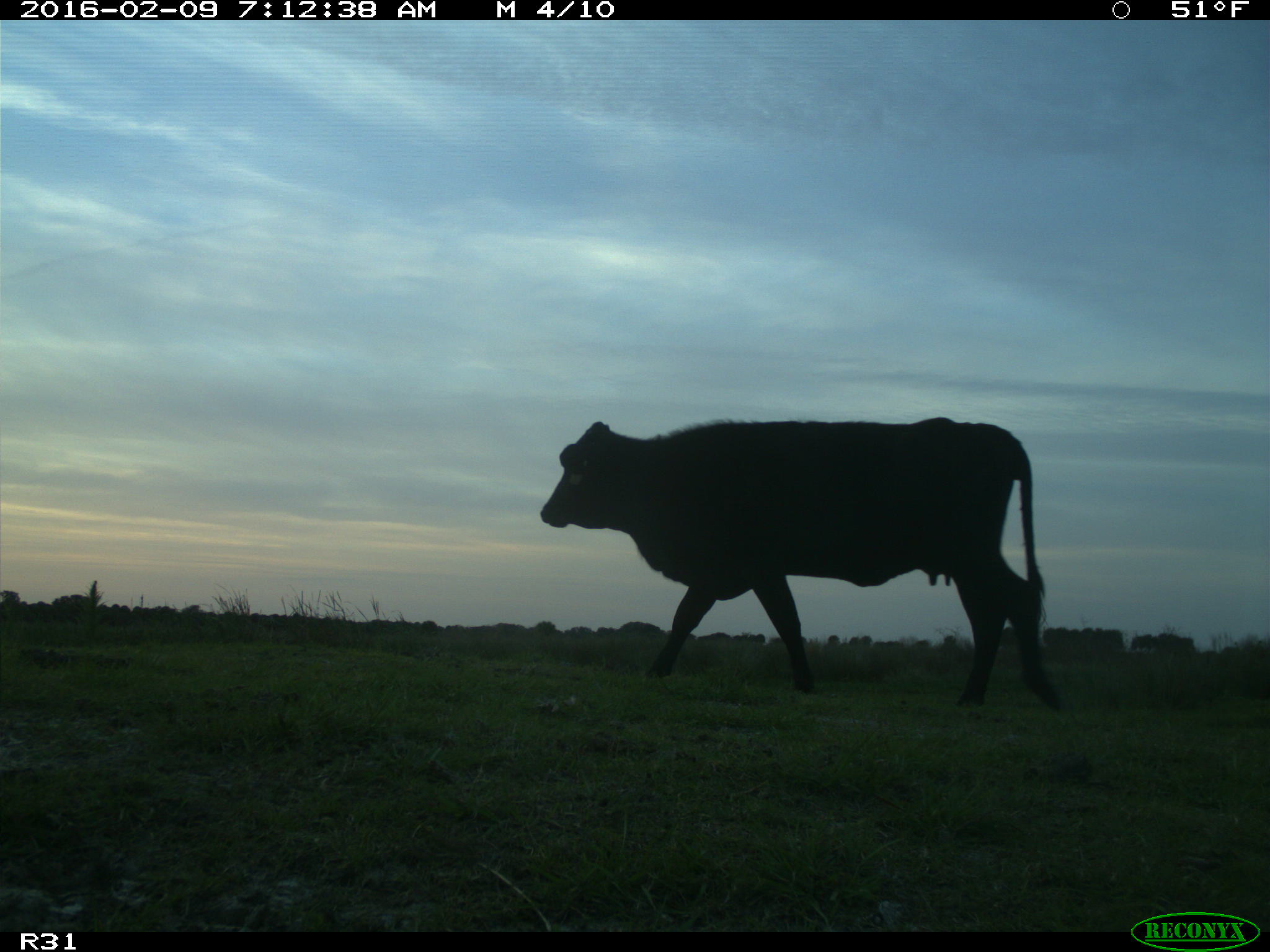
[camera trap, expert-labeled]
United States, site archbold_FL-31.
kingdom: Animalia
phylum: Chordata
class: Mammalia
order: Artiodactyla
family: Bovidae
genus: Bos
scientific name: Bos taurus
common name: domestic cow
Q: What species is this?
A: Bos taurus (domestic cow).